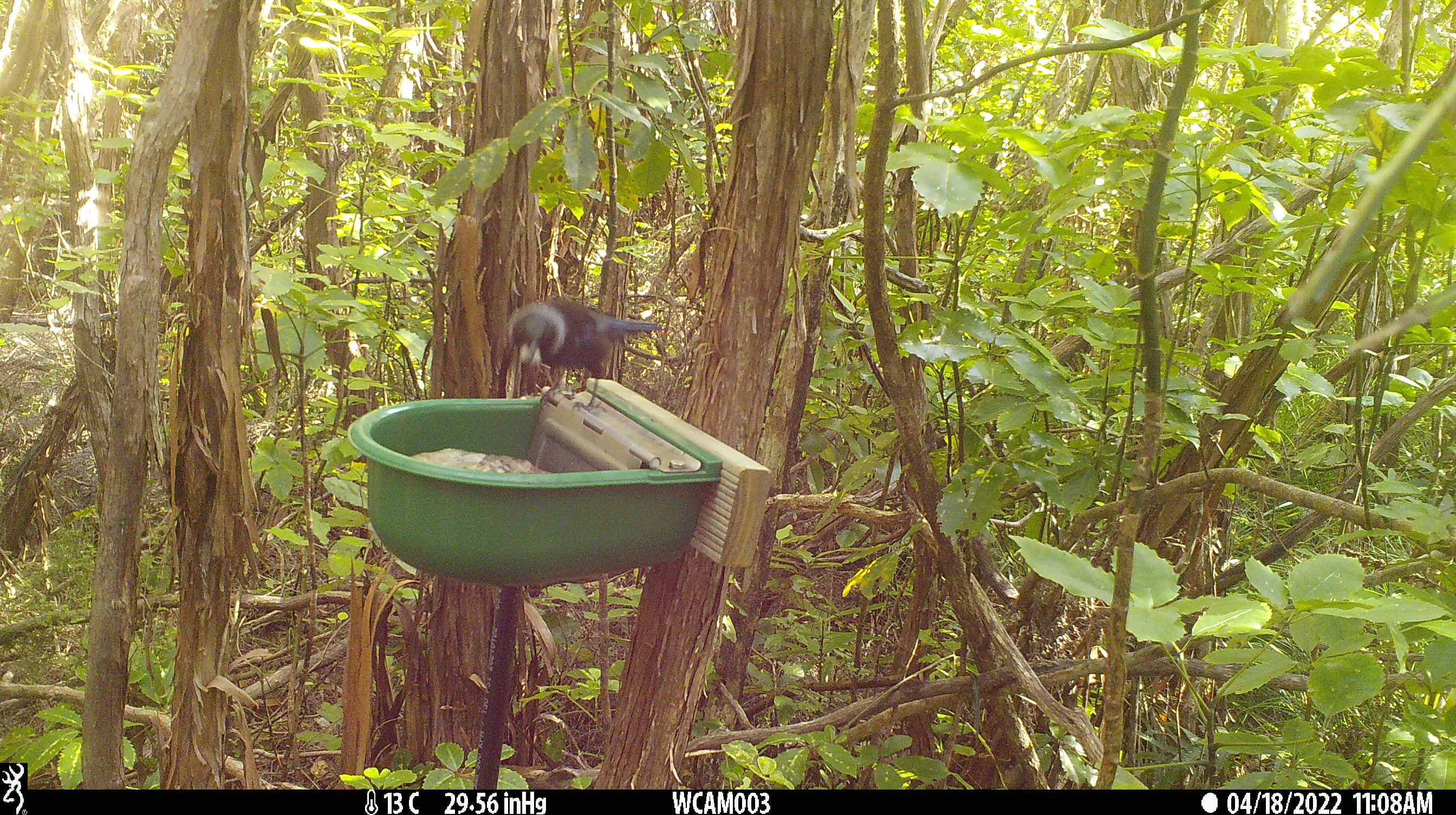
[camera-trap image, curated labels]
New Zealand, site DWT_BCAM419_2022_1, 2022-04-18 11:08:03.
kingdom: Animalia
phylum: Chordata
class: Aves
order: Passeriformes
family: Meliphagidae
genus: Prosthemadera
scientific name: Prosthemadera novaeseelandiae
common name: tui